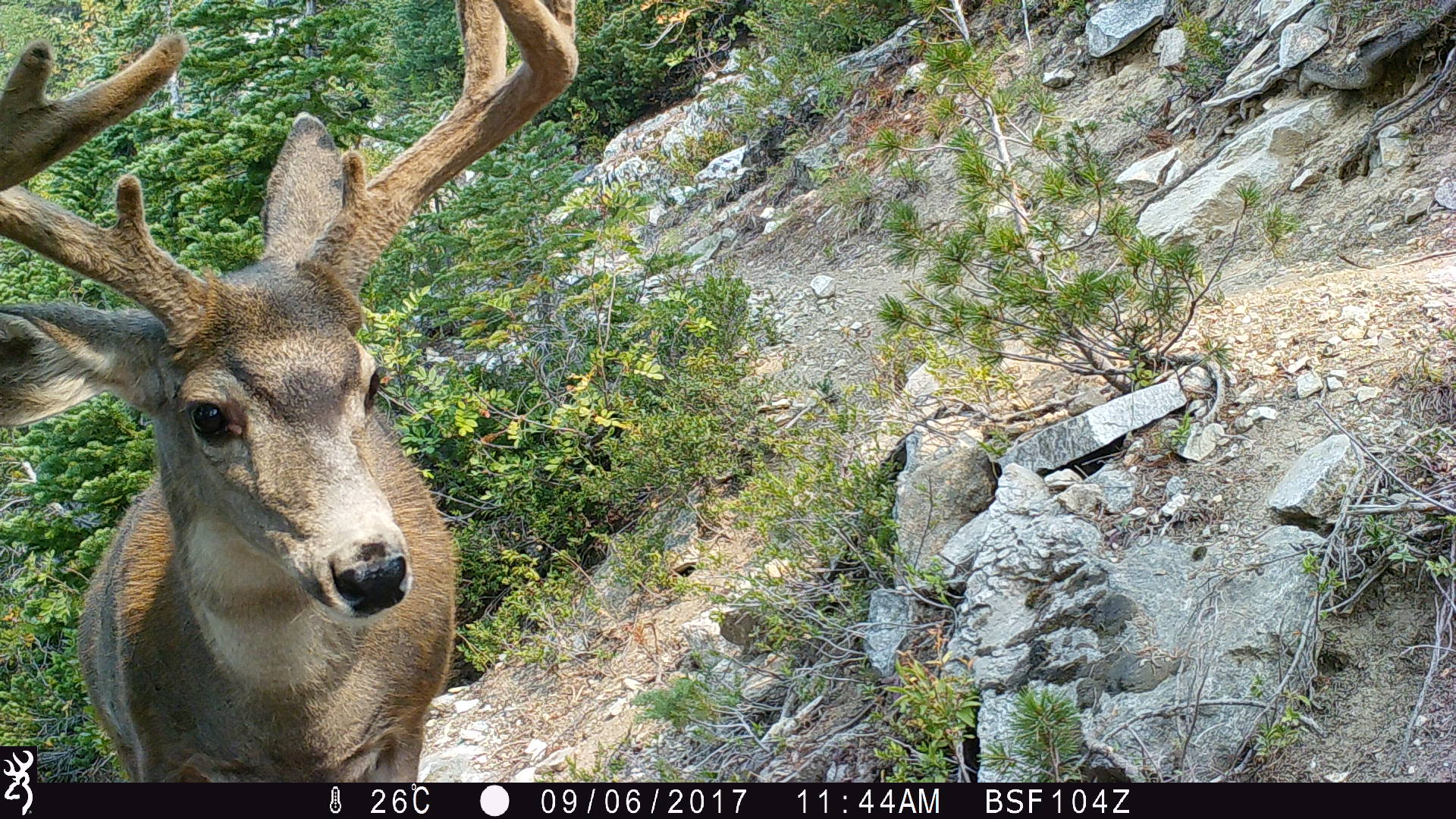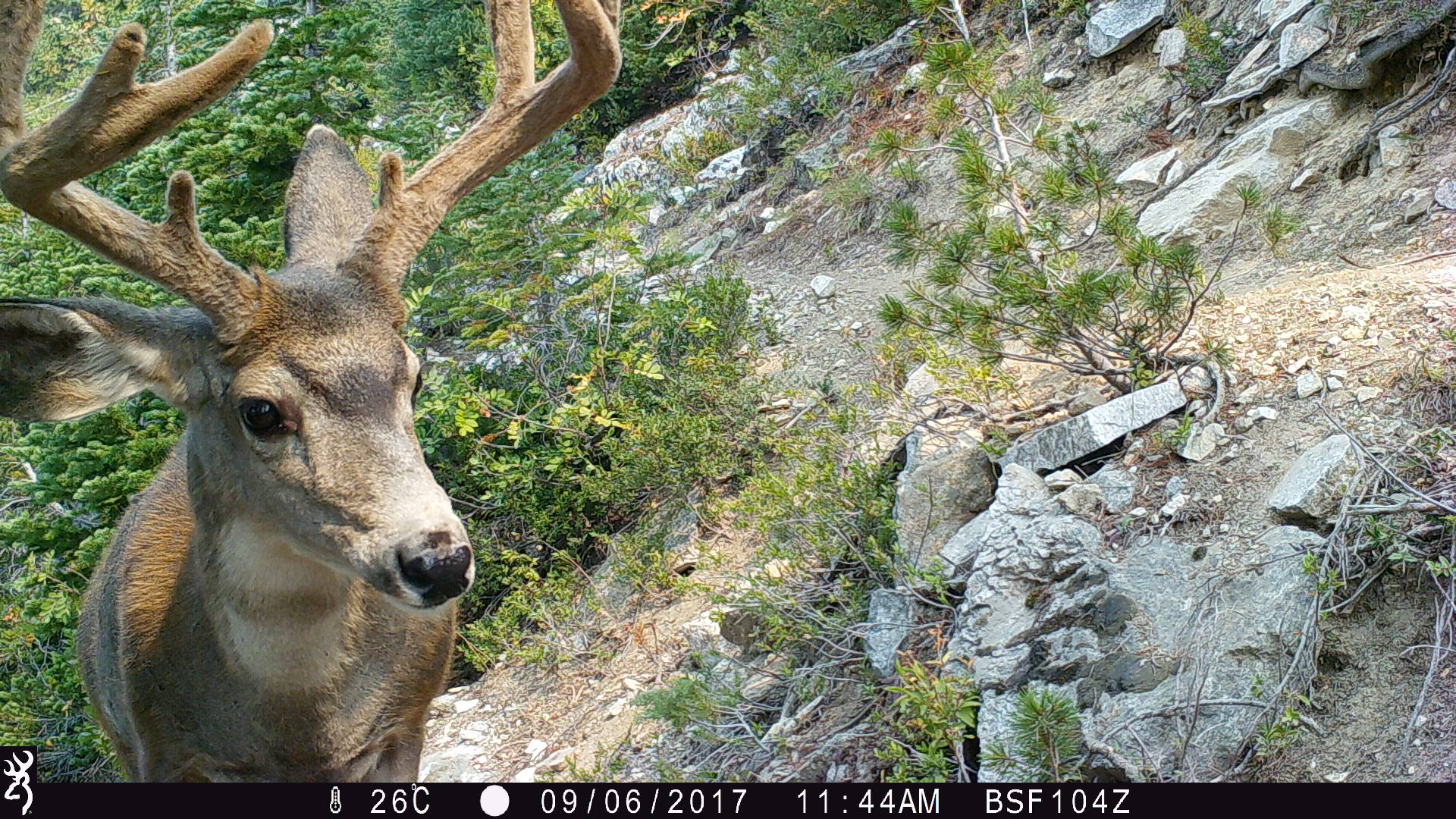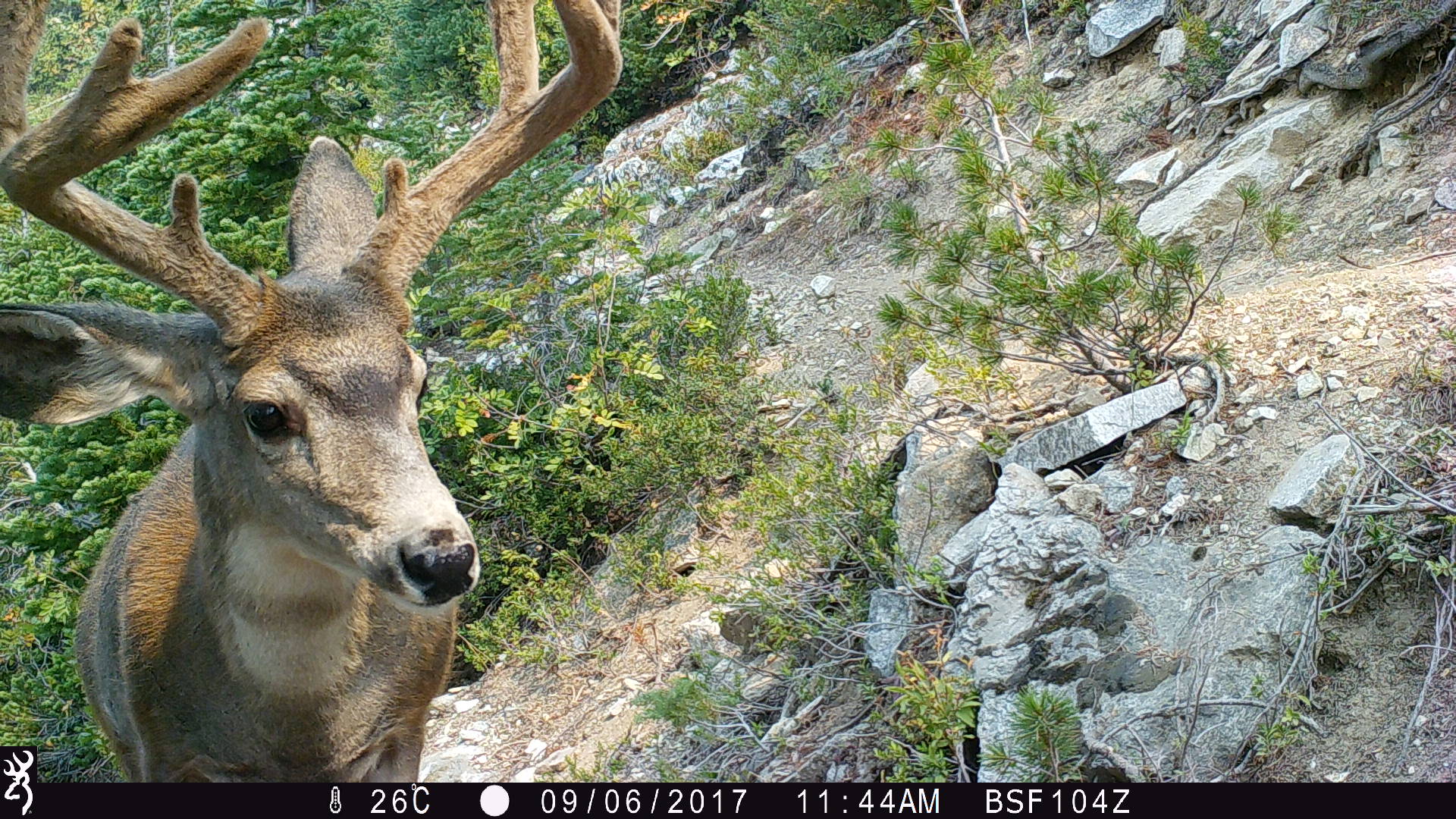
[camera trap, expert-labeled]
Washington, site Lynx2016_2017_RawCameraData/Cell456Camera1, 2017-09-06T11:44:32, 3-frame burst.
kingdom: Animalia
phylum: Chordata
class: Mammalia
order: Artiodactyla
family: Cervidae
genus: Odocoileus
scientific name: Odocoileus hemionus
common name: mule deer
Odocoileus hemionus (mule deer). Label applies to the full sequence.